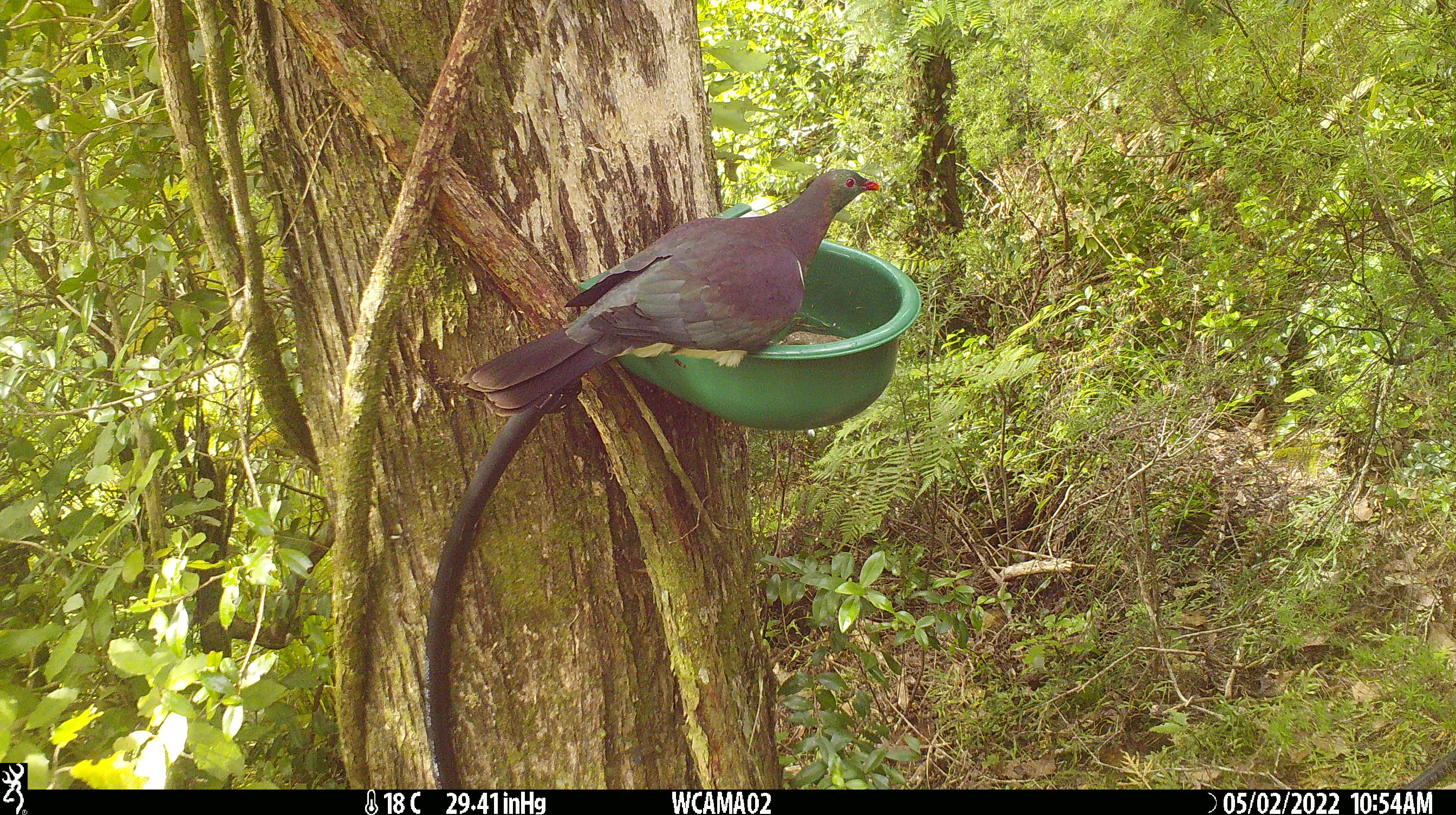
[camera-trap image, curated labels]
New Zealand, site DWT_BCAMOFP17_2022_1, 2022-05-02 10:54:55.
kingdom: Animalia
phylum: Chordata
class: Aves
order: Columbiformes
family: Columbidae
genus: Hemiphaga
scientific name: Hemiphaga novaeseelandiae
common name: new zealand pigeon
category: kereru